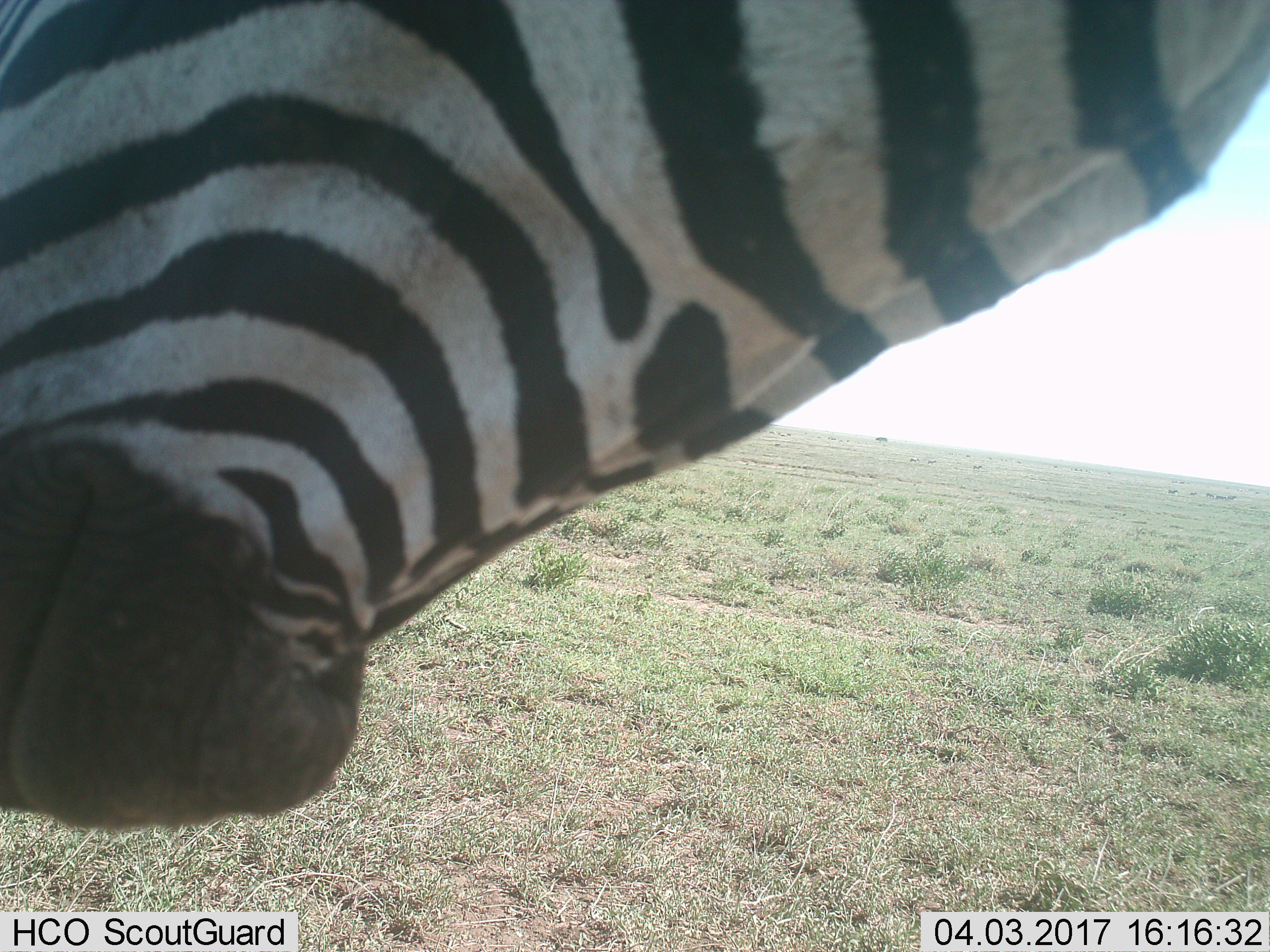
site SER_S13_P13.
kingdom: Animalia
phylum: Chordata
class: Mammalia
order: Perissodactyla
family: Equidae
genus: Equus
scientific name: Equus quagga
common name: plains zebra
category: zebraplains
Zebraplains (plains zebra) (Equus quagga), count 1. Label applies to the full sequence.